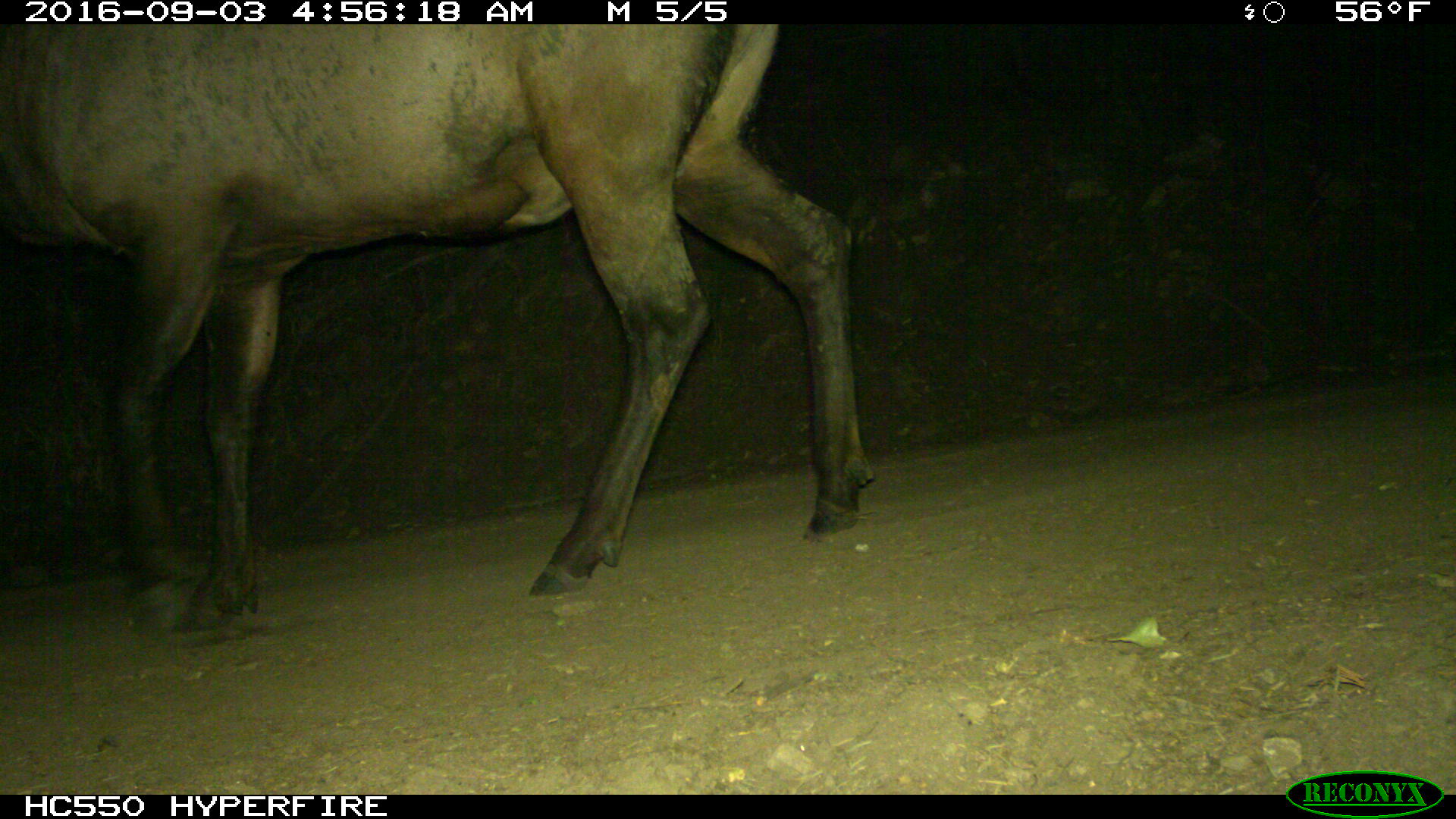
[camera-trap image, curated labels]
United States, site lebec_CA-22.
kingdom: Animalia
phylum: Chordata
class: Mammalia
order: Artiodactyla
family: Cervidae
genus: Cervus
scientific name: Cervus canadensis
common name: elk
Cervus canadensis (elk).